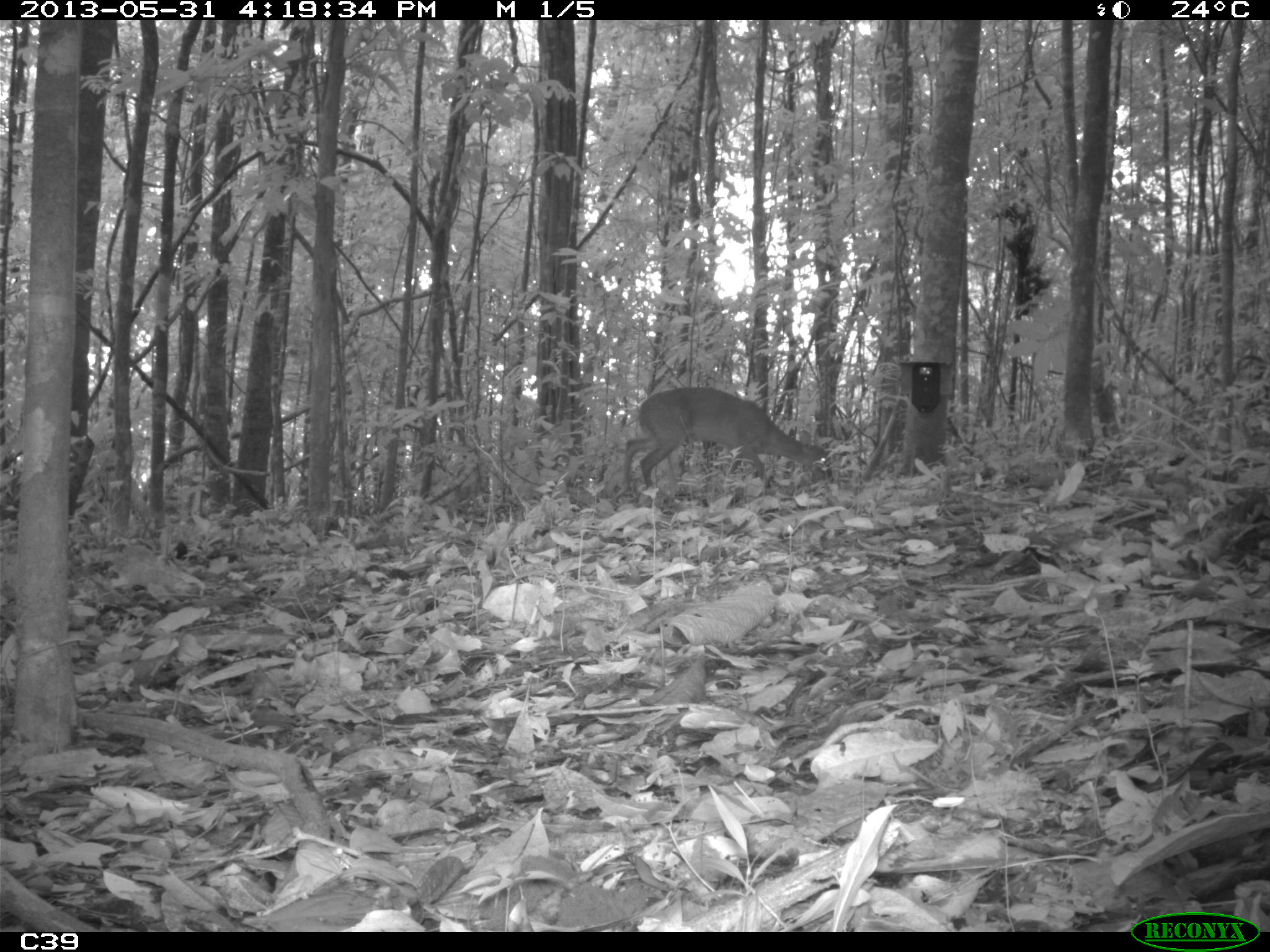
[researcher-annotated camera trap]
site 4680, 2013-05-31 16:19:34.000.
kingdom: Animalia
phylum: Chordata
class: Mammalia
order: Artiodactyla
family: Cervidae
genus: Mazama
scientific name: Mazama americana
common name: red brocket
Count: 1.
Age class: adult.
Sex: male.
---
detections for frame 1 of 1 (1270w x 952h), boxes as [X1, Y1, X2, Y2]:
mazama americana: [613, 386, 833, 500]